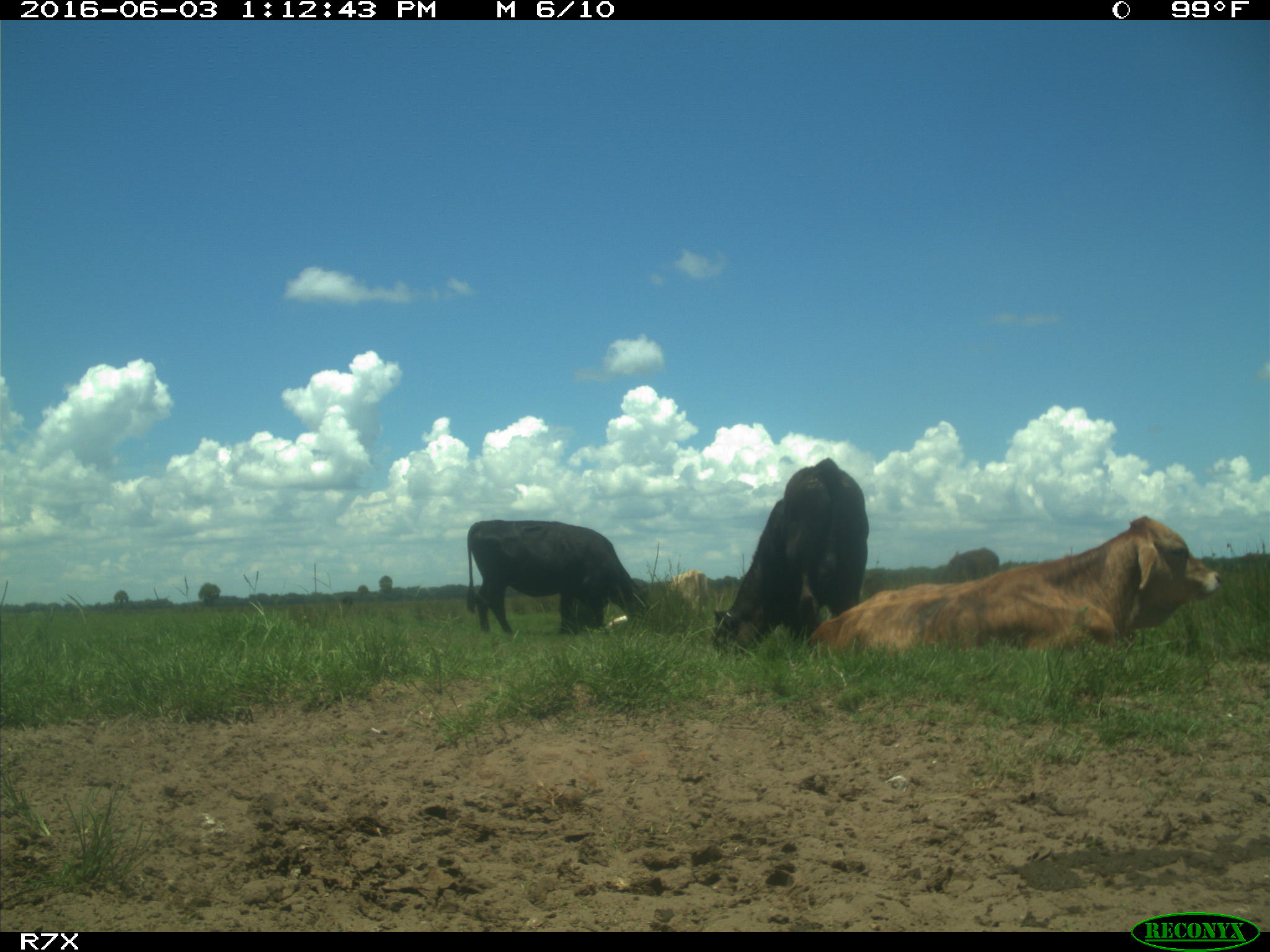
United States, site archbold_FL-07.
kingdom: Animalia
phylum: Chordata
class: Mammalia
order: Artiodactyla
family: Bovidae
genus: Bos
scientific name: Bos taurus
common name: domestic cow